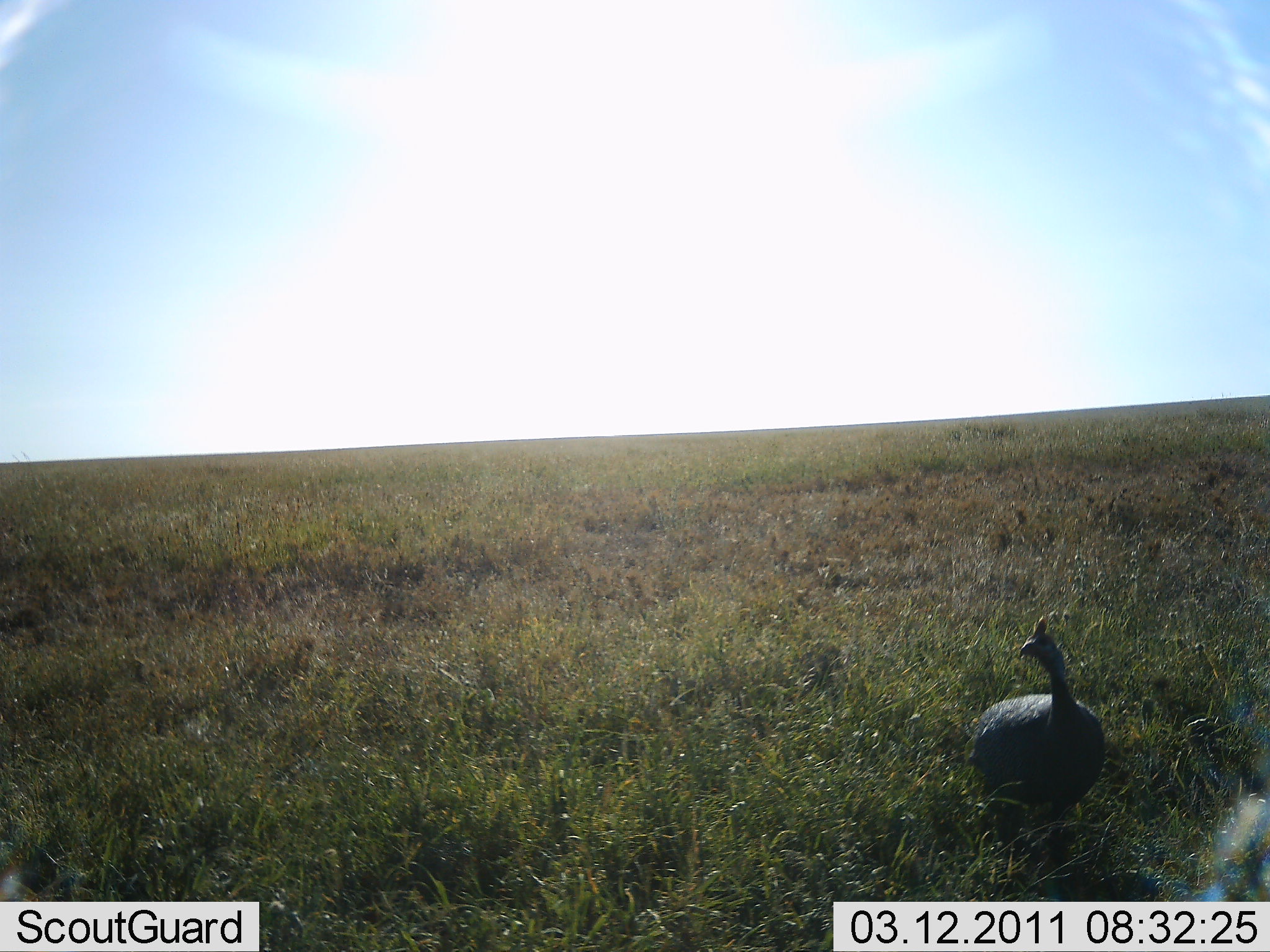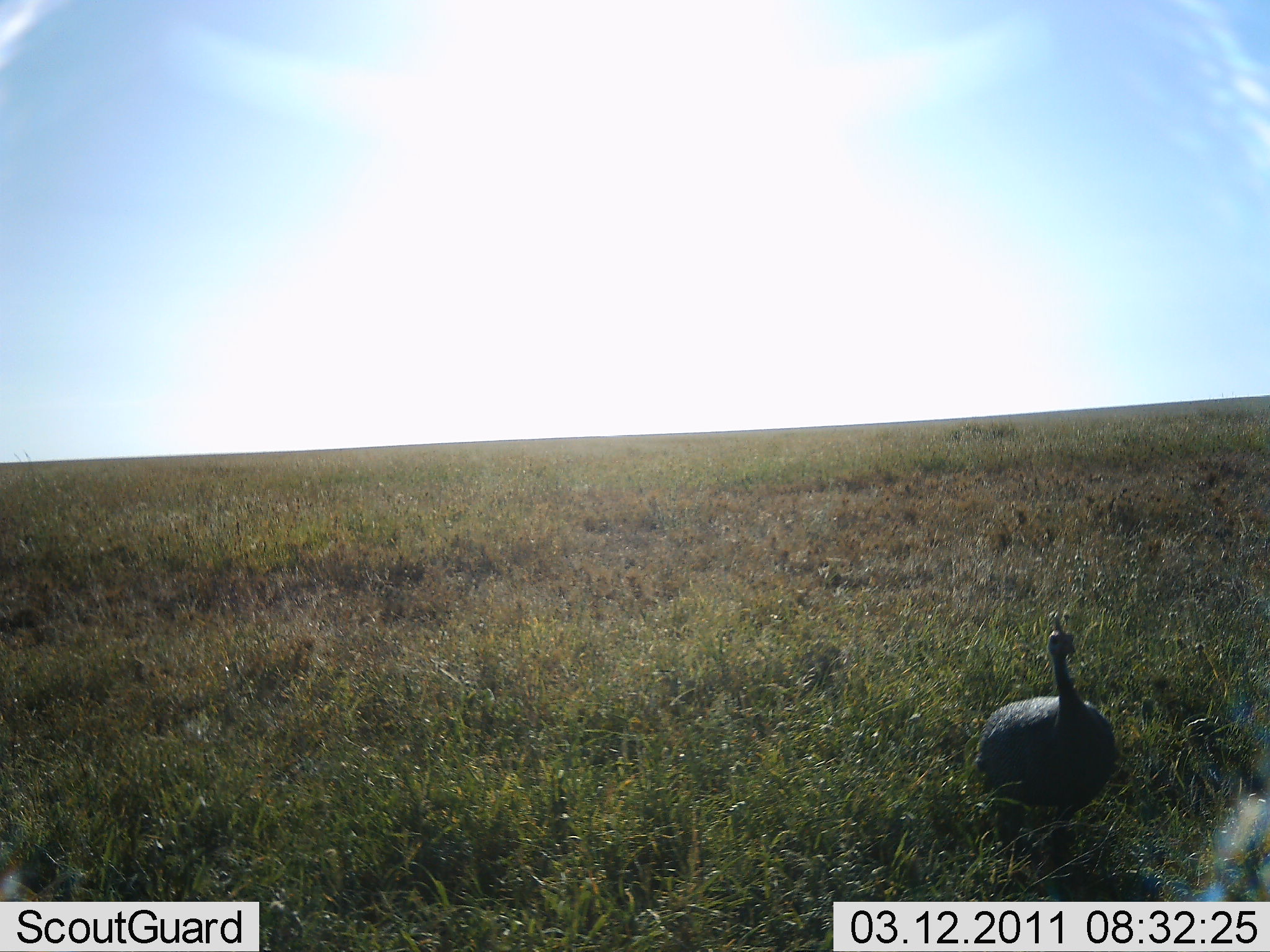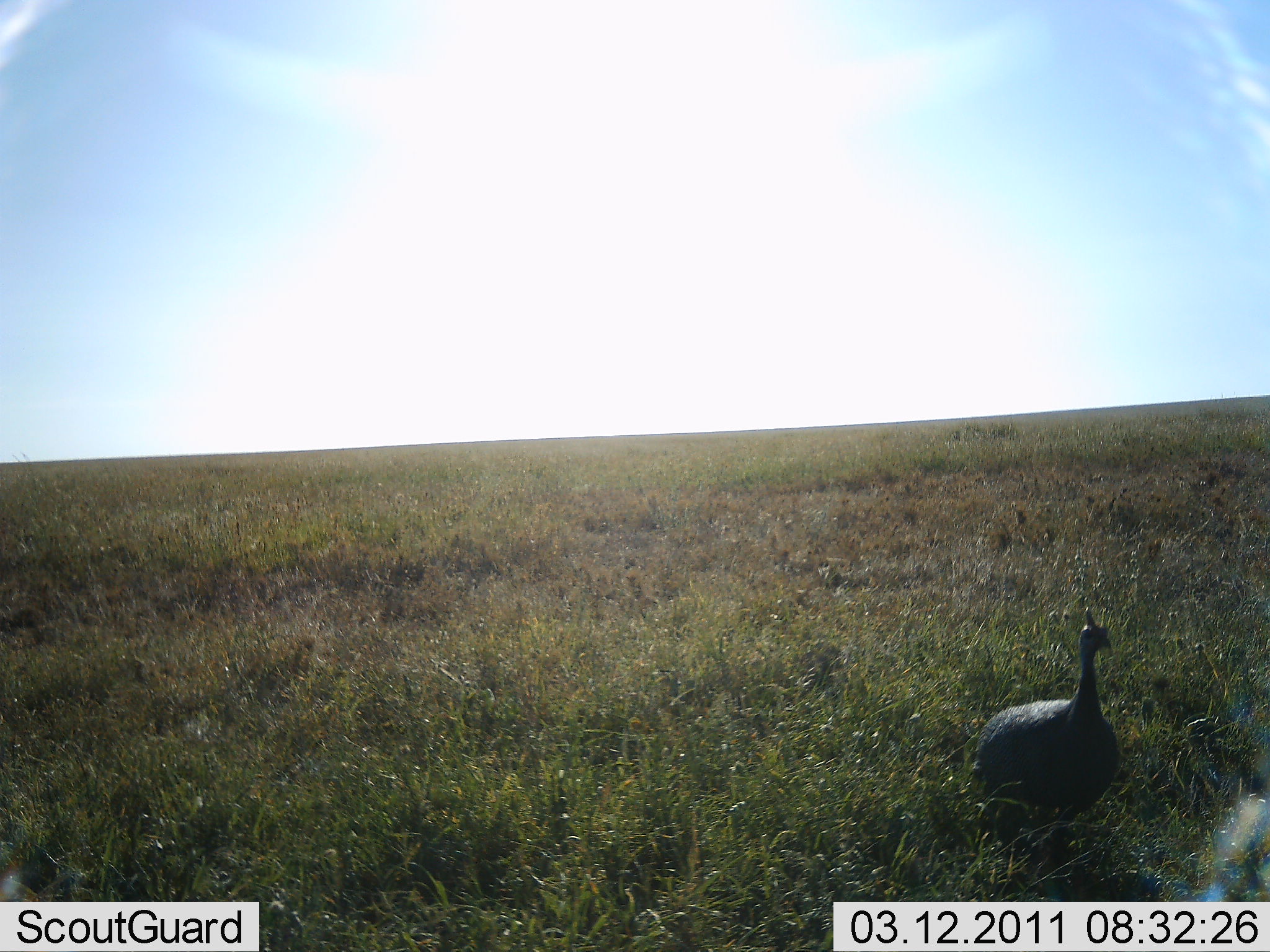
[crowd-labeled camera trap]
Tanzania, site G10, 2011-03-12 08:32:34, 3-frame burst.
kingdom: Animalia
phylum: Chordata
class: Aves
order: Galliformes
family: Numididae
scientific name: Numididae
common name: guinea fowl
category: guineafowl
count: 1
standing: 92%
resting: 0%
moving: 8%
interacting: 0%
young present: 0%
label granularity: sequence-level